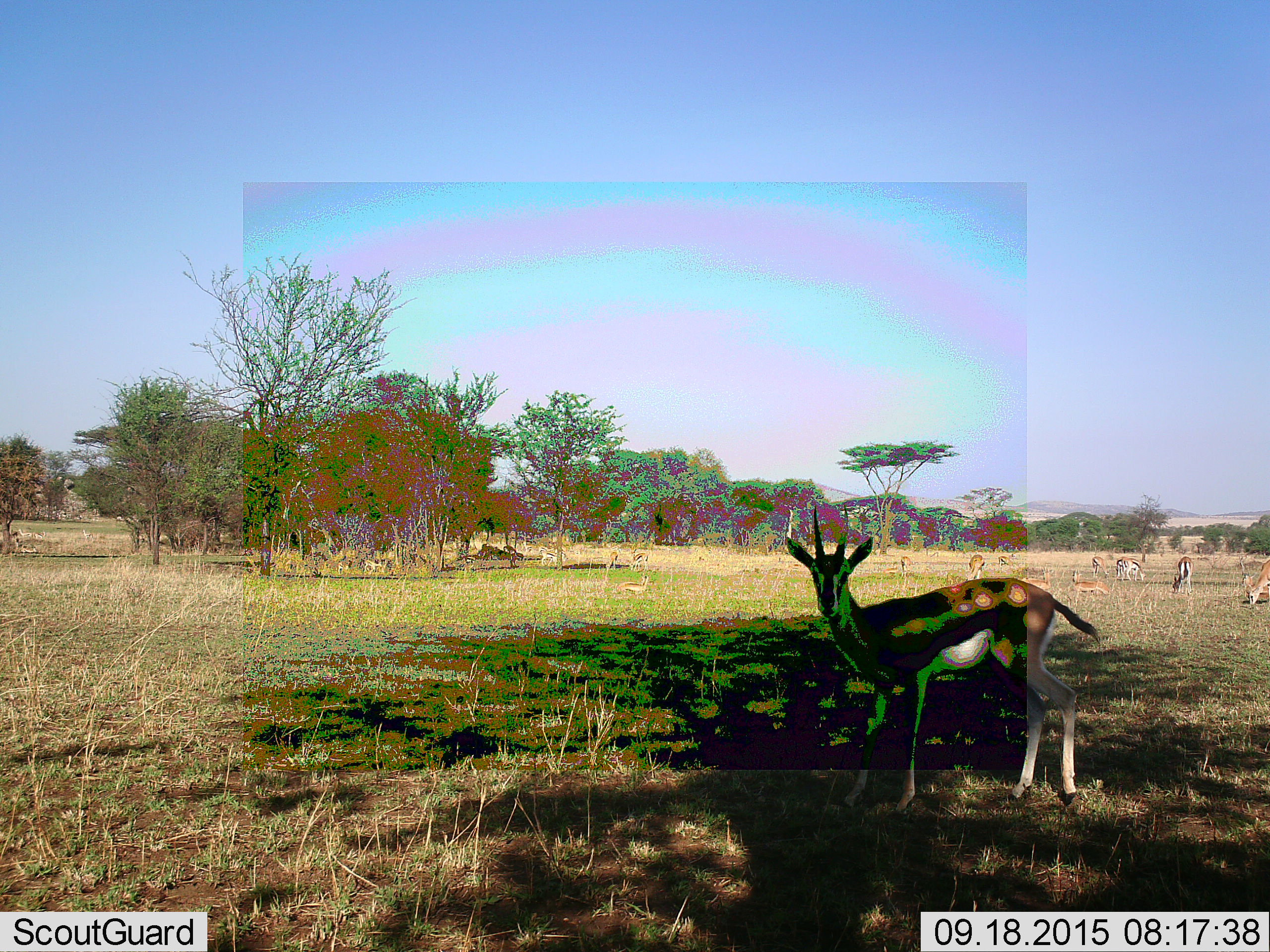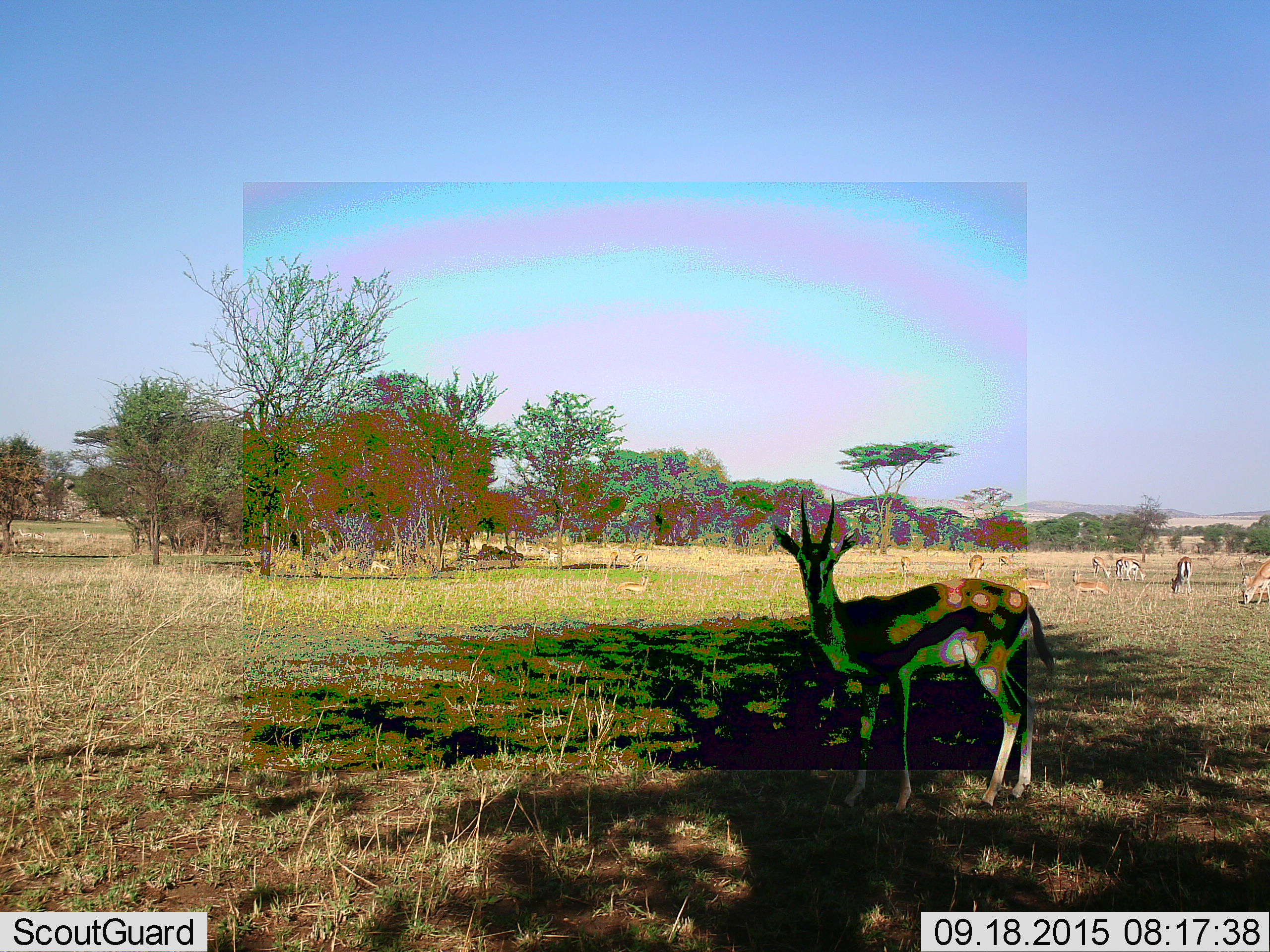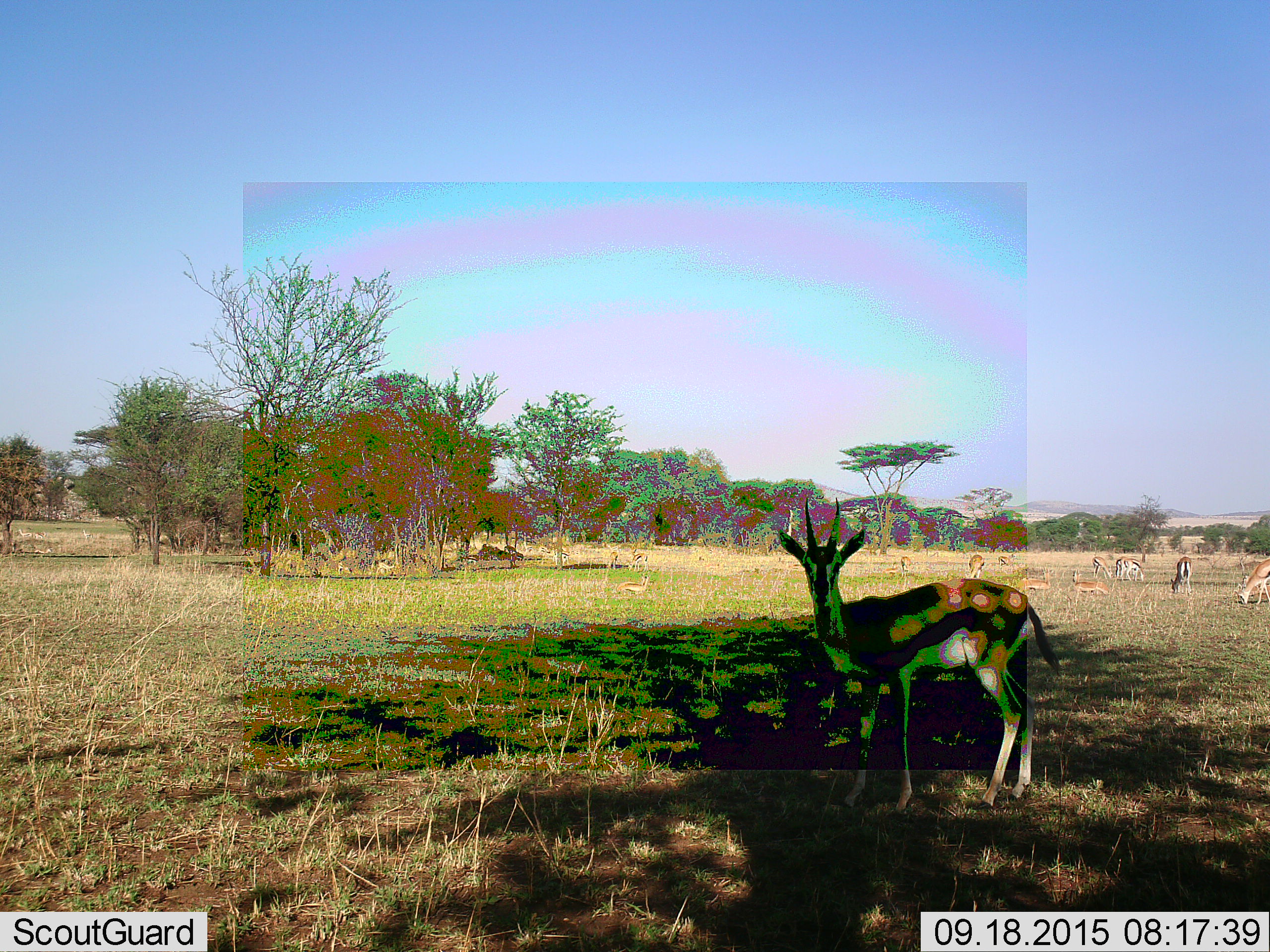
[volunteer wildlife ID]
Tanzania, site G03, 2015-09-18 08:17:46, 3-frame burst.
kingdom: Animalia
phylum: Chordata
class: Mammalia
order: Artiodactyla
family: Bovidae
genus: Eudorcas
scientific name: Eudorcas thomsonii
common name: thomson's gazelle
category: gazellethomsons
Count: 11-50.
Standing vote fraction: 89%.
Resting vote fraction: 44%.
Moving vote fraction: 67%.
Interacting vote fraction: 11%.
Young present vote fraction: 6%.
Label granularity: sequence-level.